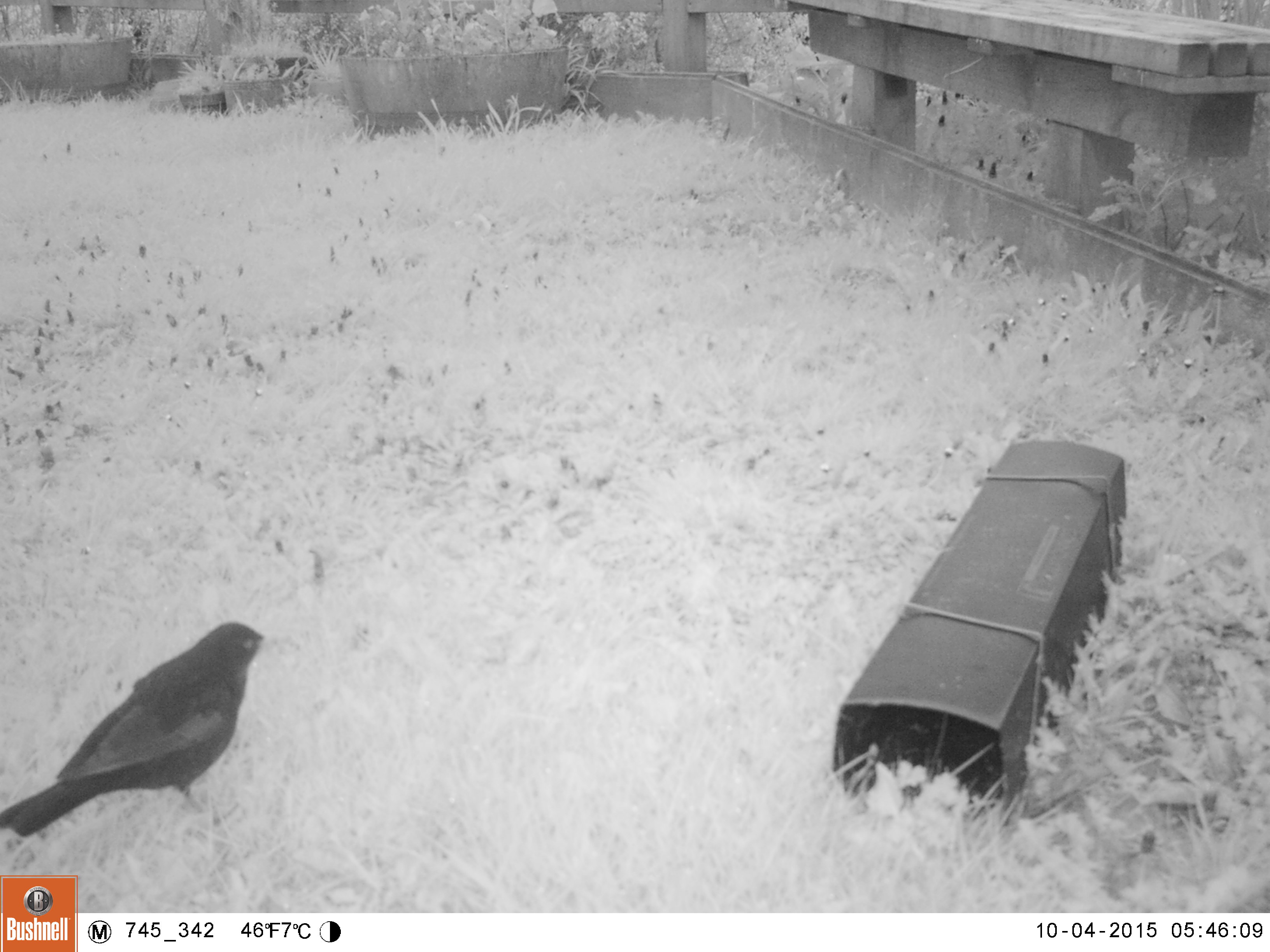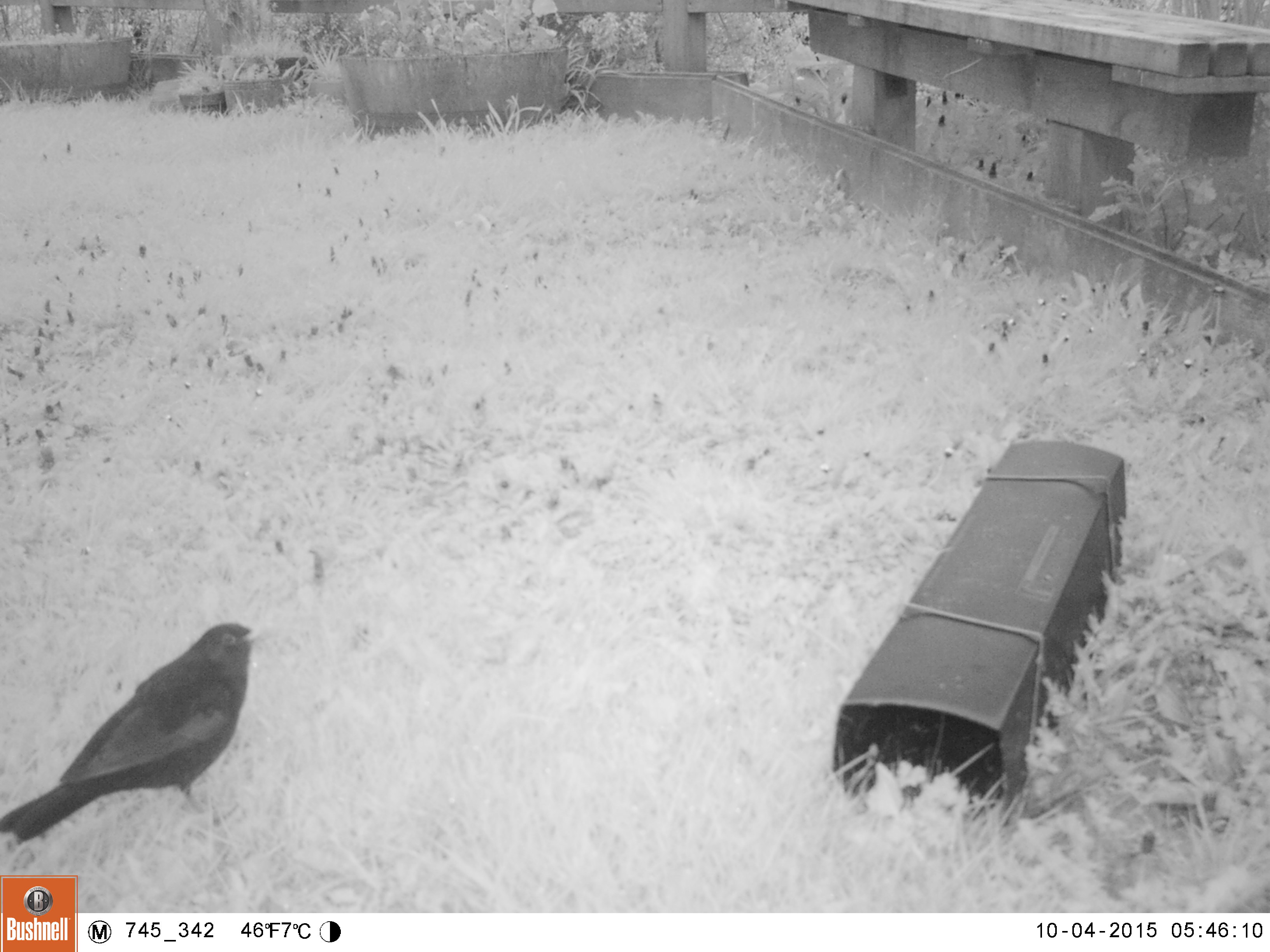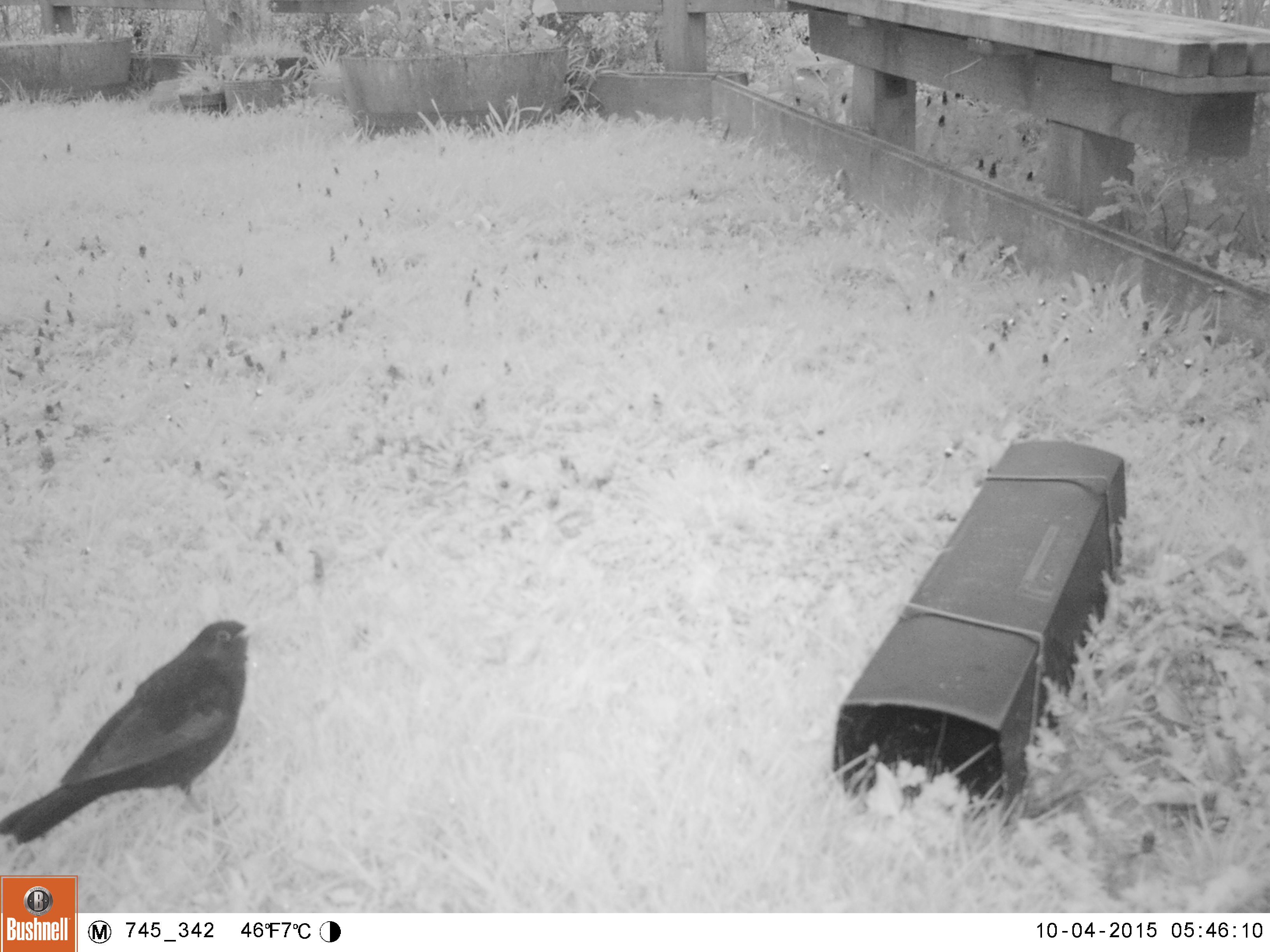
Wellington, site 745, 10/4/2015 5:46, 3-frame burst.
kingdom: Animalia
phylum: Chordata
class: Aves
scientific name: Aves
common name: bird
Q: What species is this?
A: Bird (Aves).